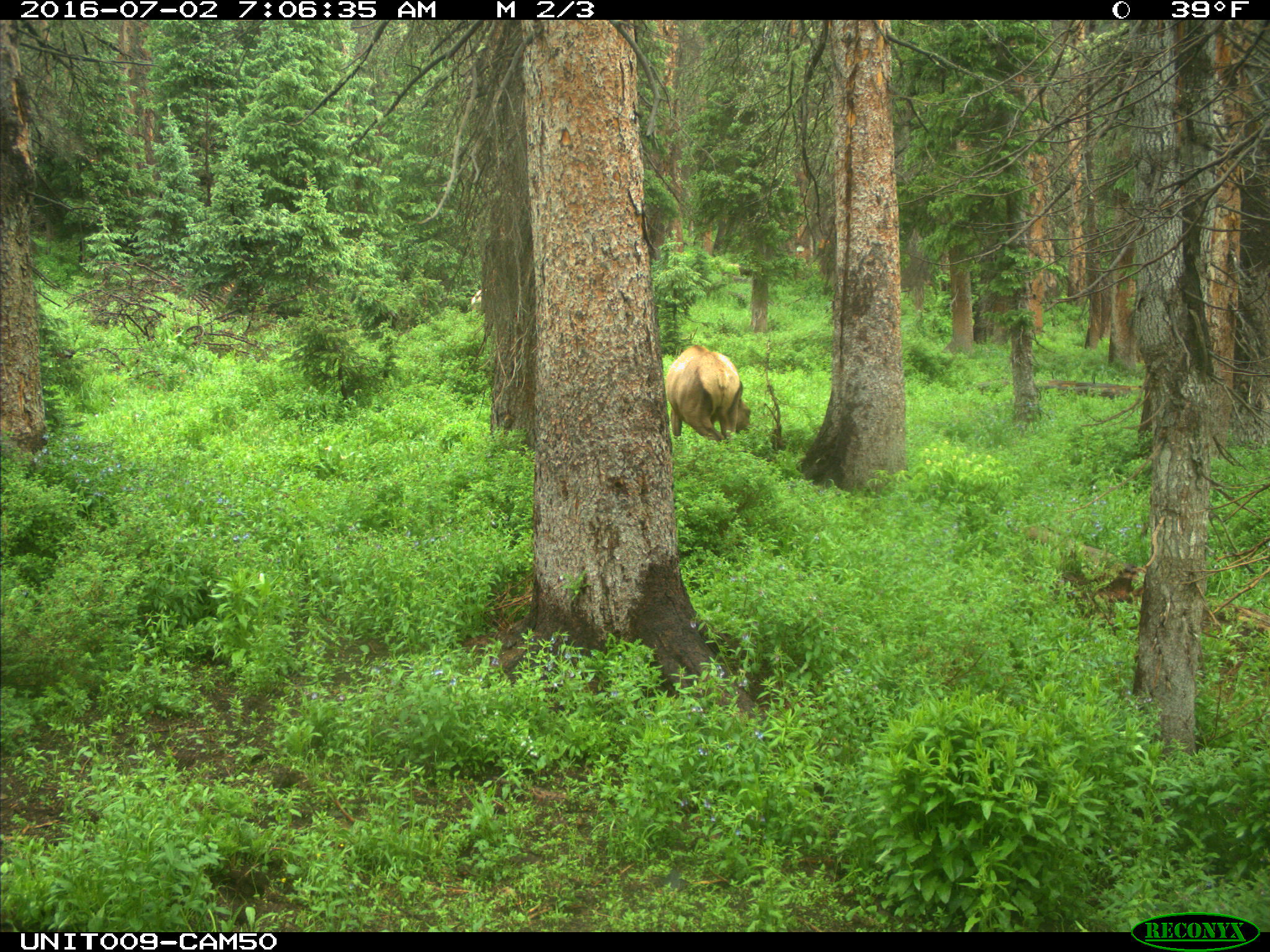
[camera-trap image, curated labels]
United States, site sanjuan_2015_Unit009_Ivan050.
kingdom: Animalia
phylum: Chordata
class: Mammalia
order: Artiodactyla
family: Cervidae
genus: Cervus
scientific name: Cervus elaphus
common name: red deer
Cervus elaphus (red deer).